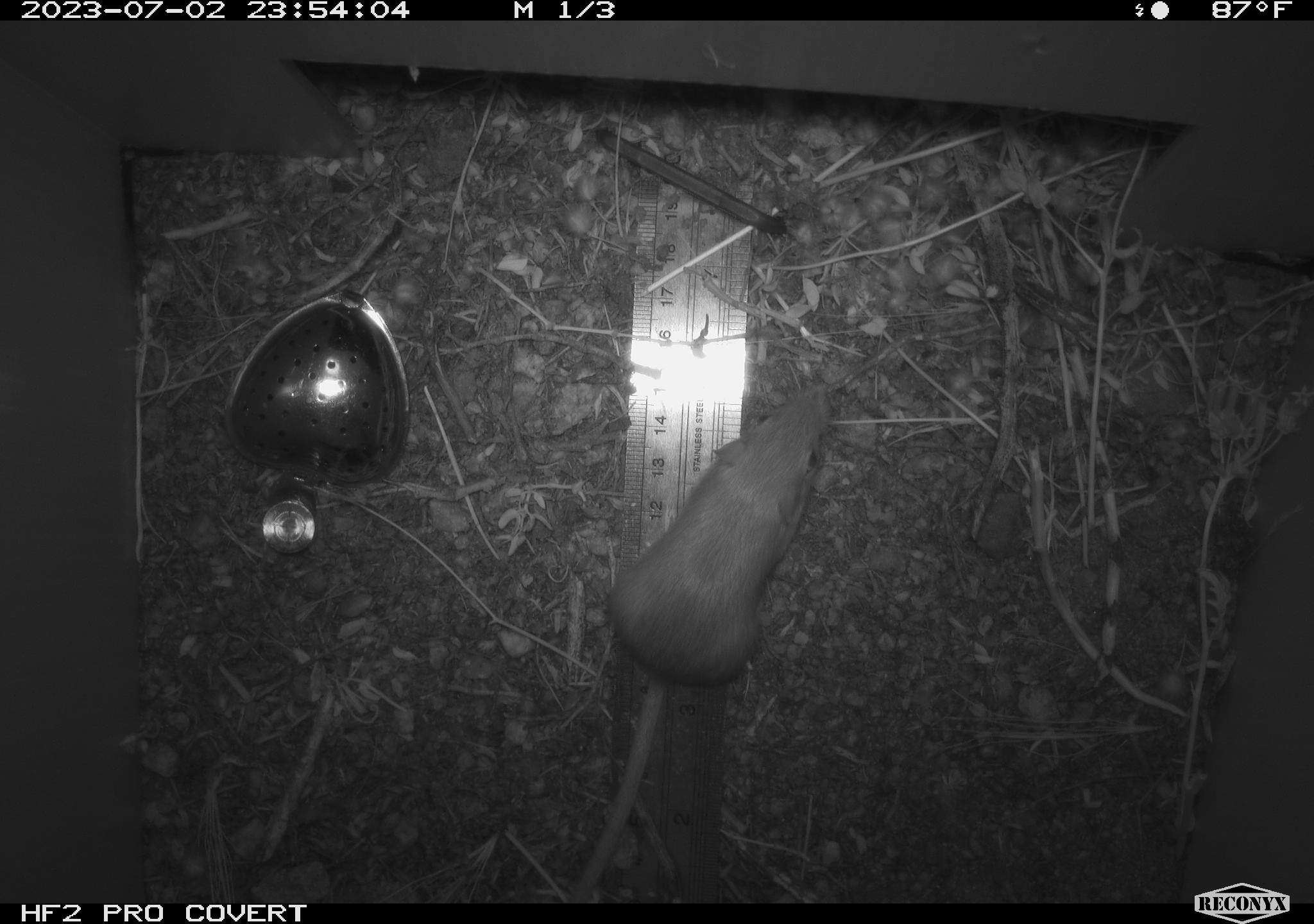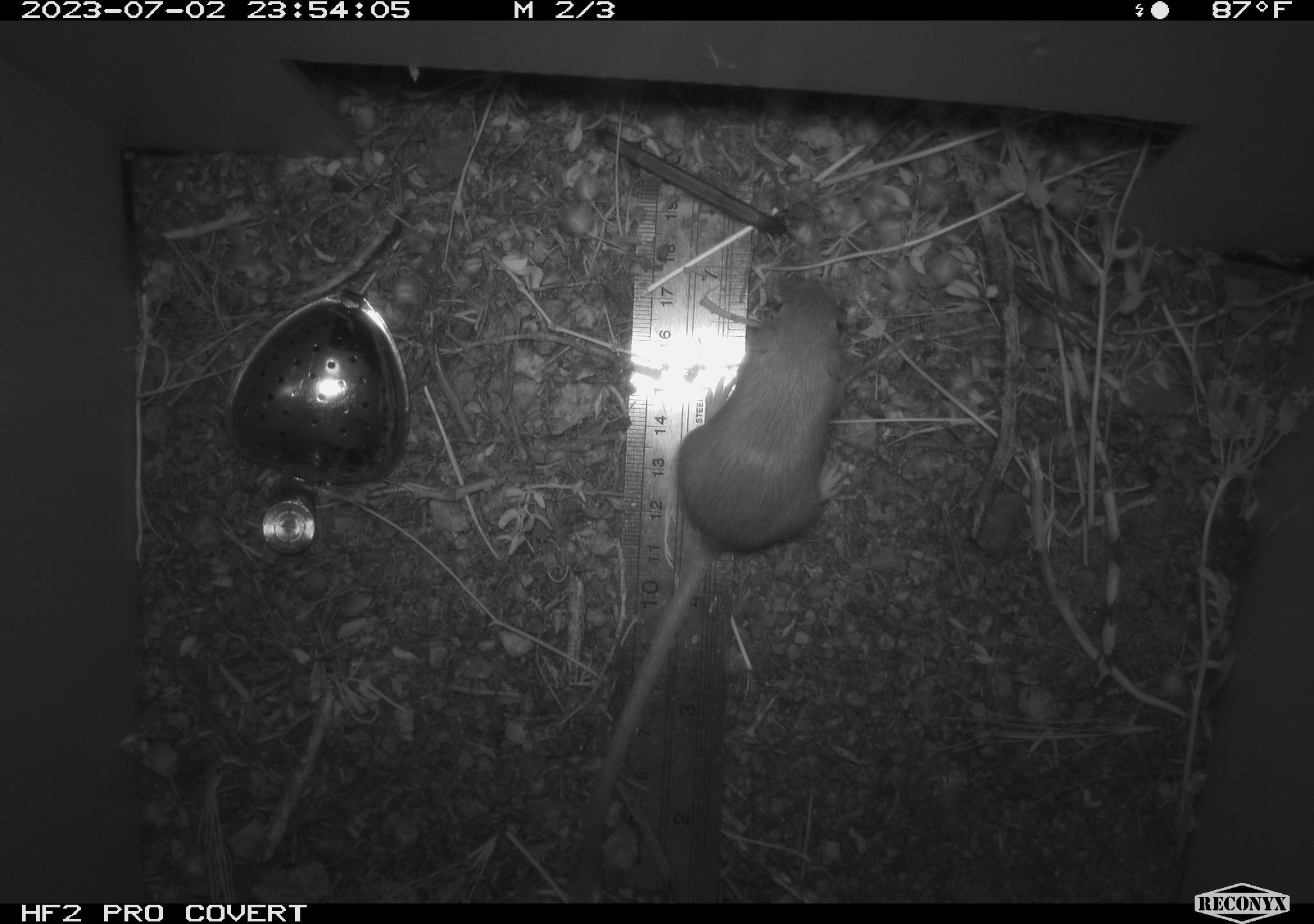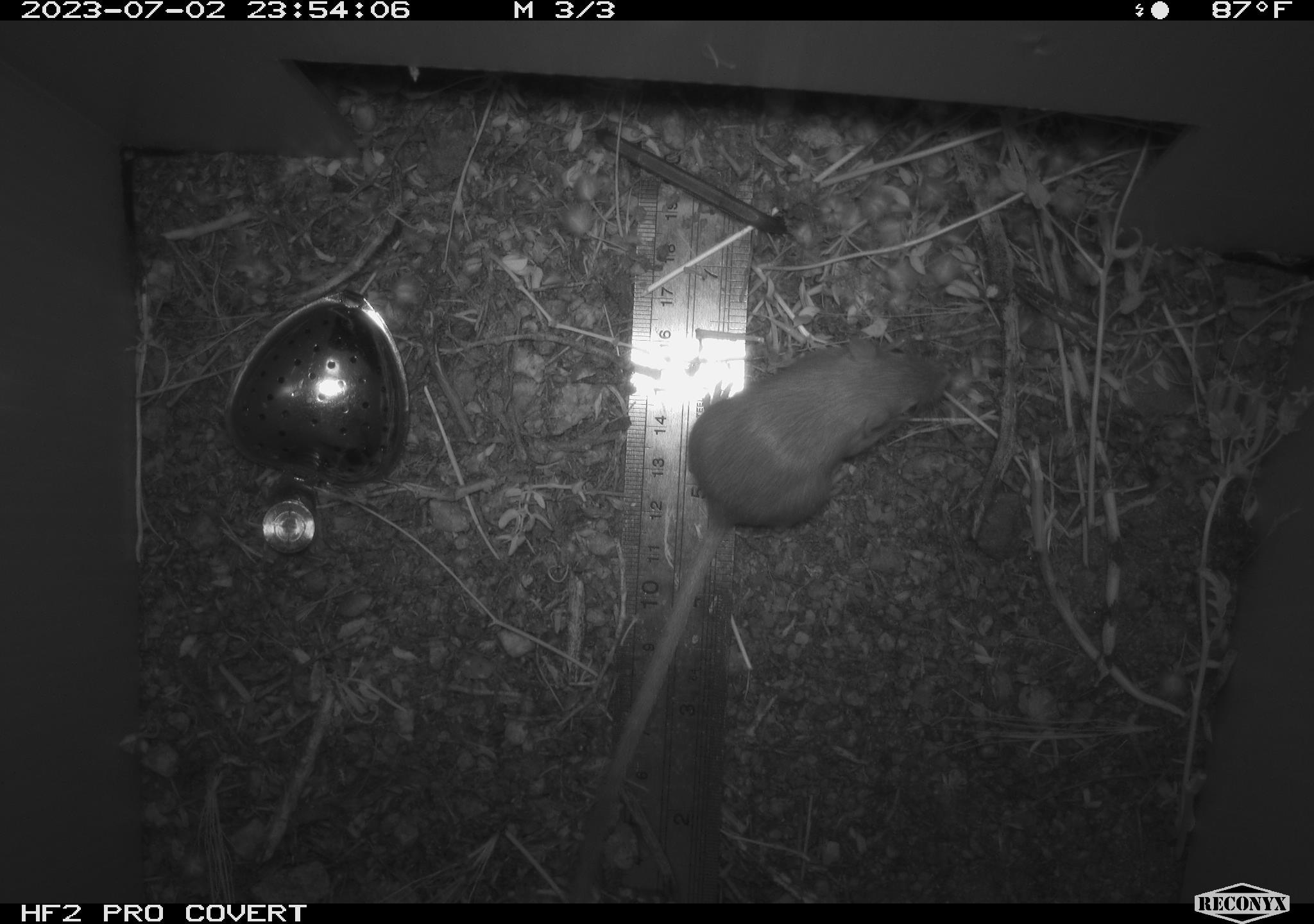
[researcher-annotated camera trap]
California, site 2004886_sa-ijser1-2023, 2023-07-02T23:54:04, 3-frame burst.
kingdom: Animalia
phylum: Chordata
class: Mammalia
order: Rodentia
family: Heteromyidae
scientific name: Heteromyidae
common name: kangaroo rats and pocket mice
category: heteromyidae family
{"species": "heteromyidae family (kangaroo rats and pocket mice) (Heteromyidae)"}